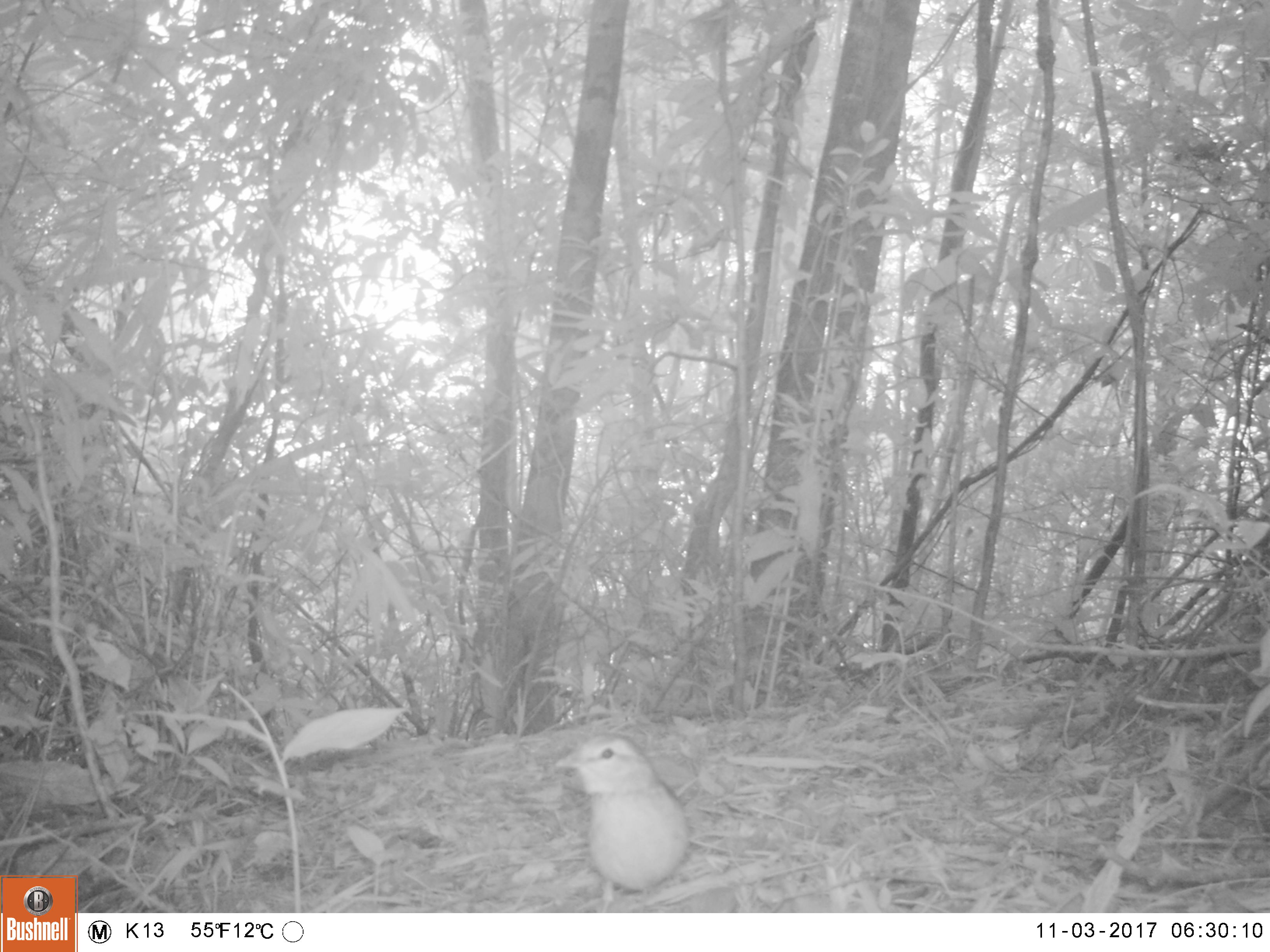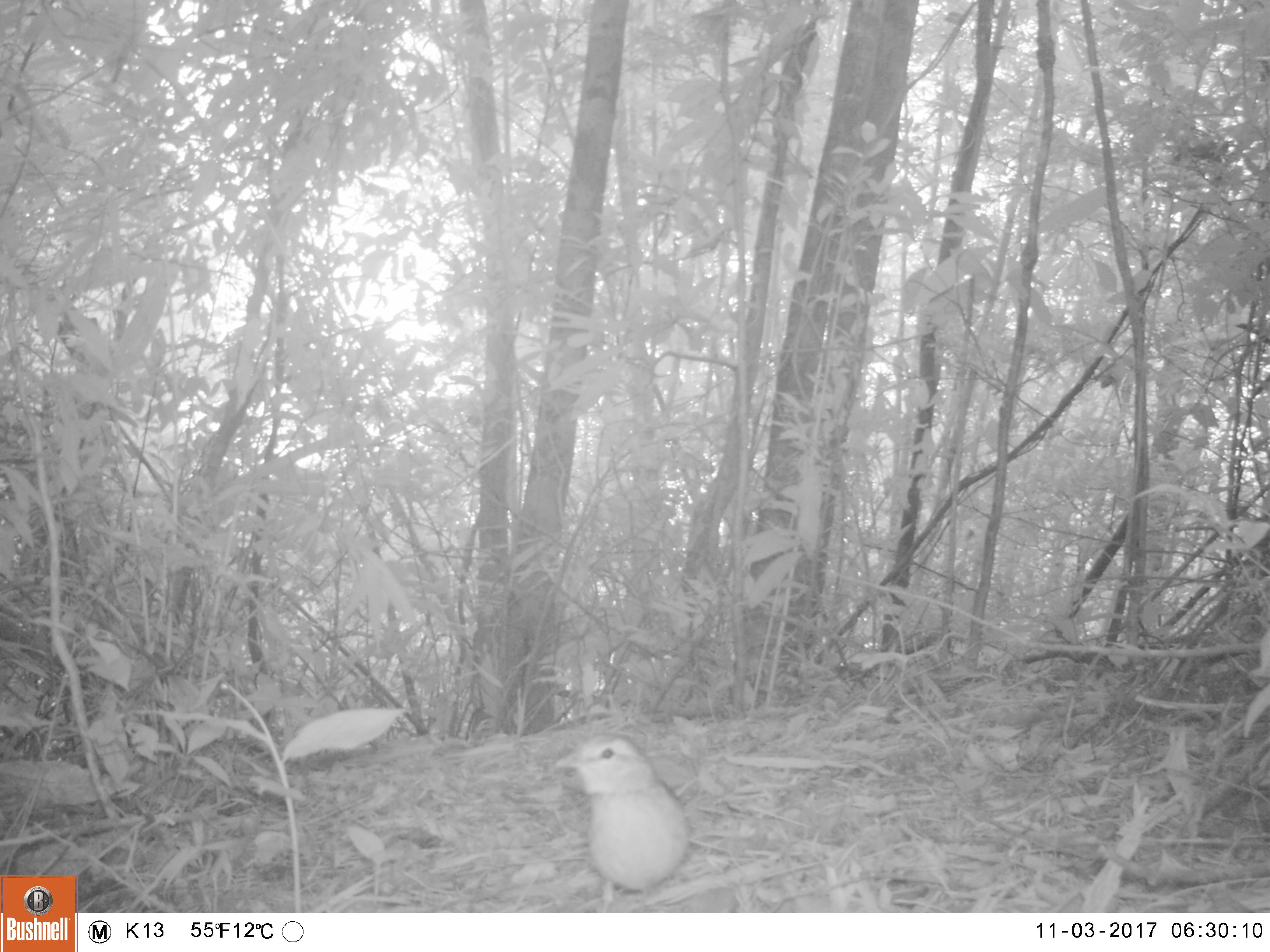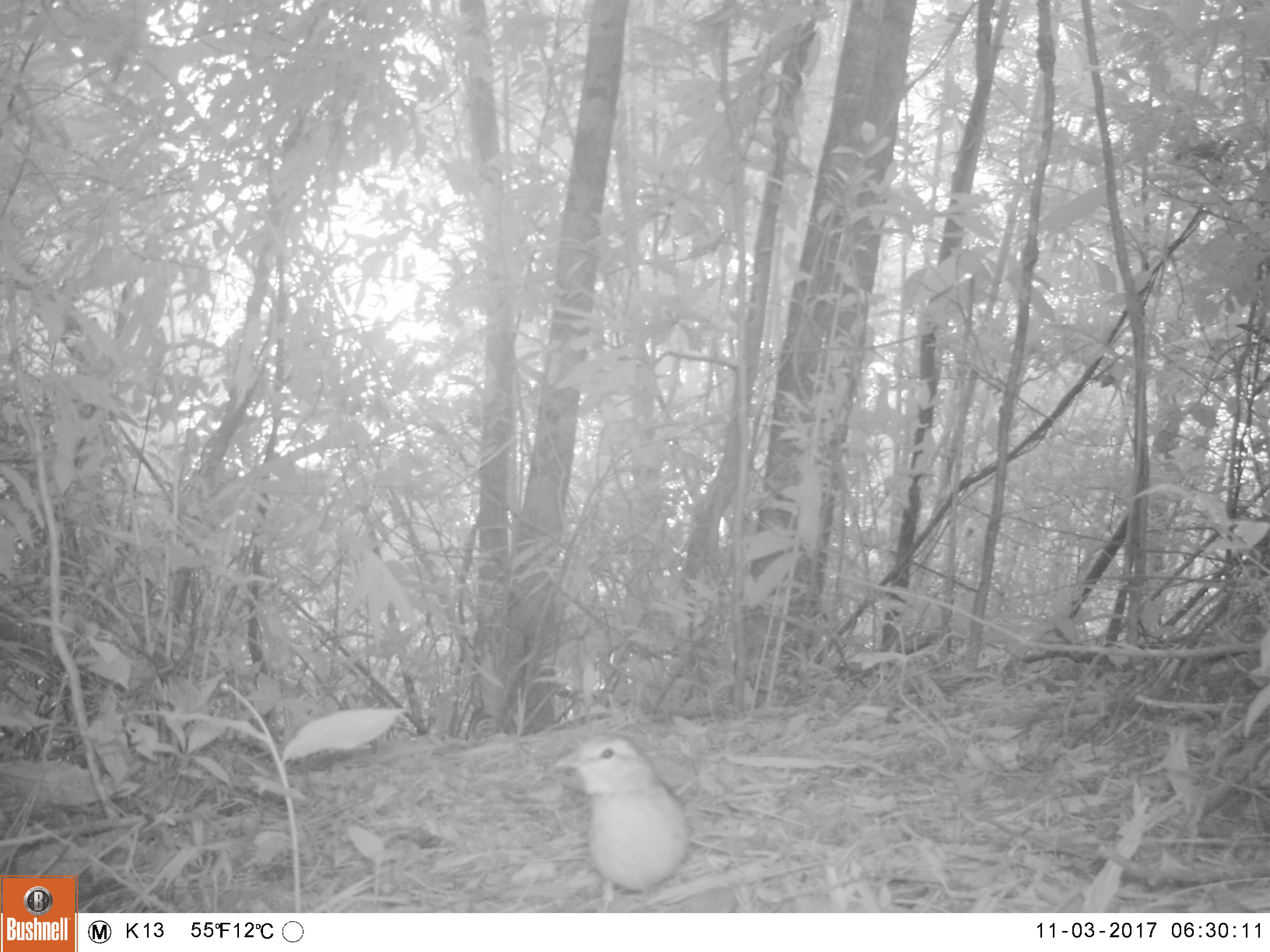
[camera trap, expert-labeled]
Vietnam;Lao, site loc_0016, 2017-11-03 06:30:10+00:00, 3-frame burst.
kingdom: Animalia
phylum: Chordata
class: Aves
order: Passeriformes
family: Muscicapidae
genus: Myophonus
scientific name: Myophonus caeruleus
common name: blue whistling thrush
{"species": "blue whistling thrush (Myophonus caeruleus)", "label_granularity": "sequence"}